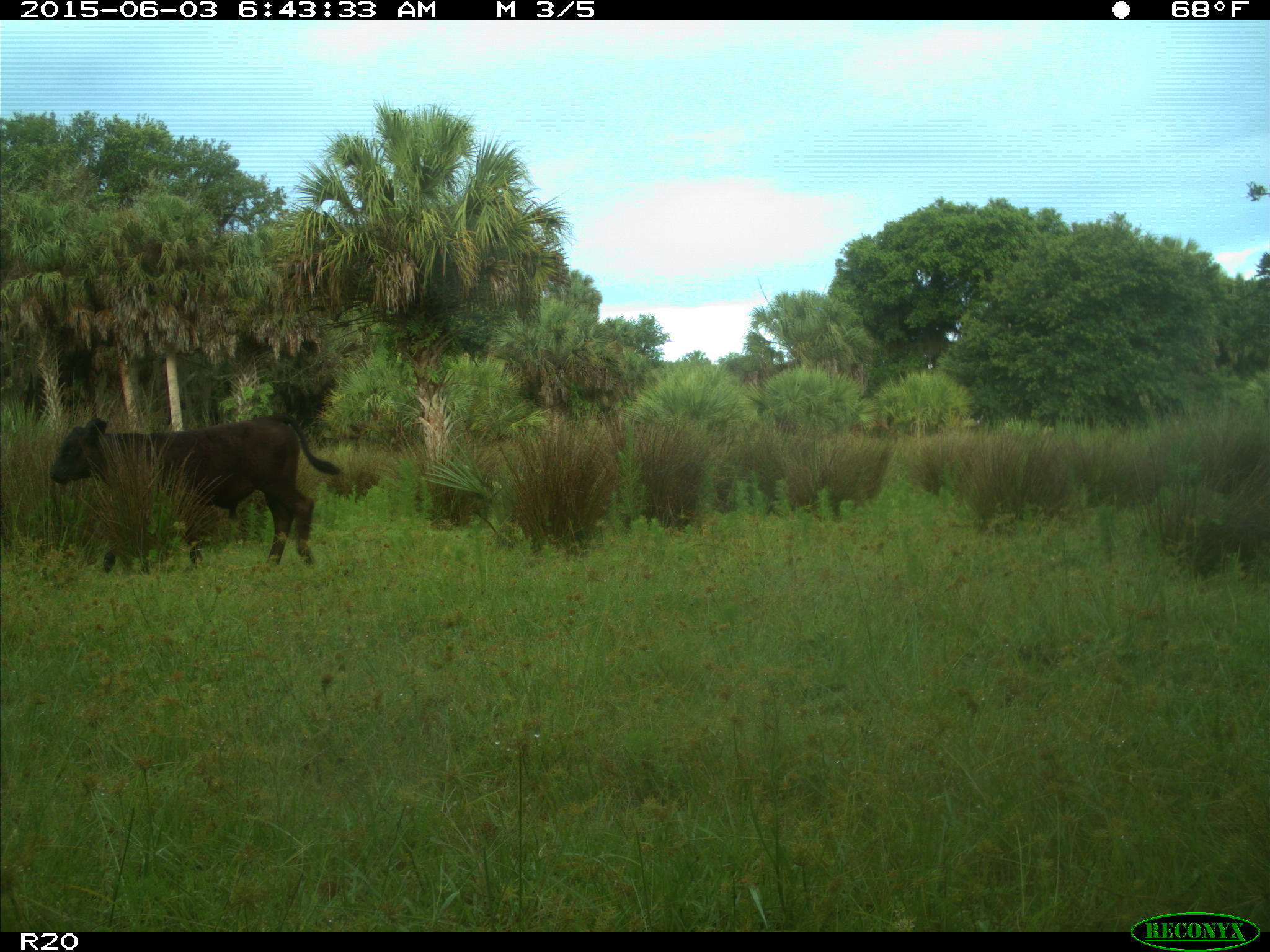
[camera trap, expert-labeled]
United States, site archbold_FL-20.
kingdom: Animalia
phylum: Chordata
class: Mammalia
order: Artiodactyla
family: Bovidae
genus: Bos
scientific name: Bos taurus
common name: domestic cow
Bos taurus (domestic cow).